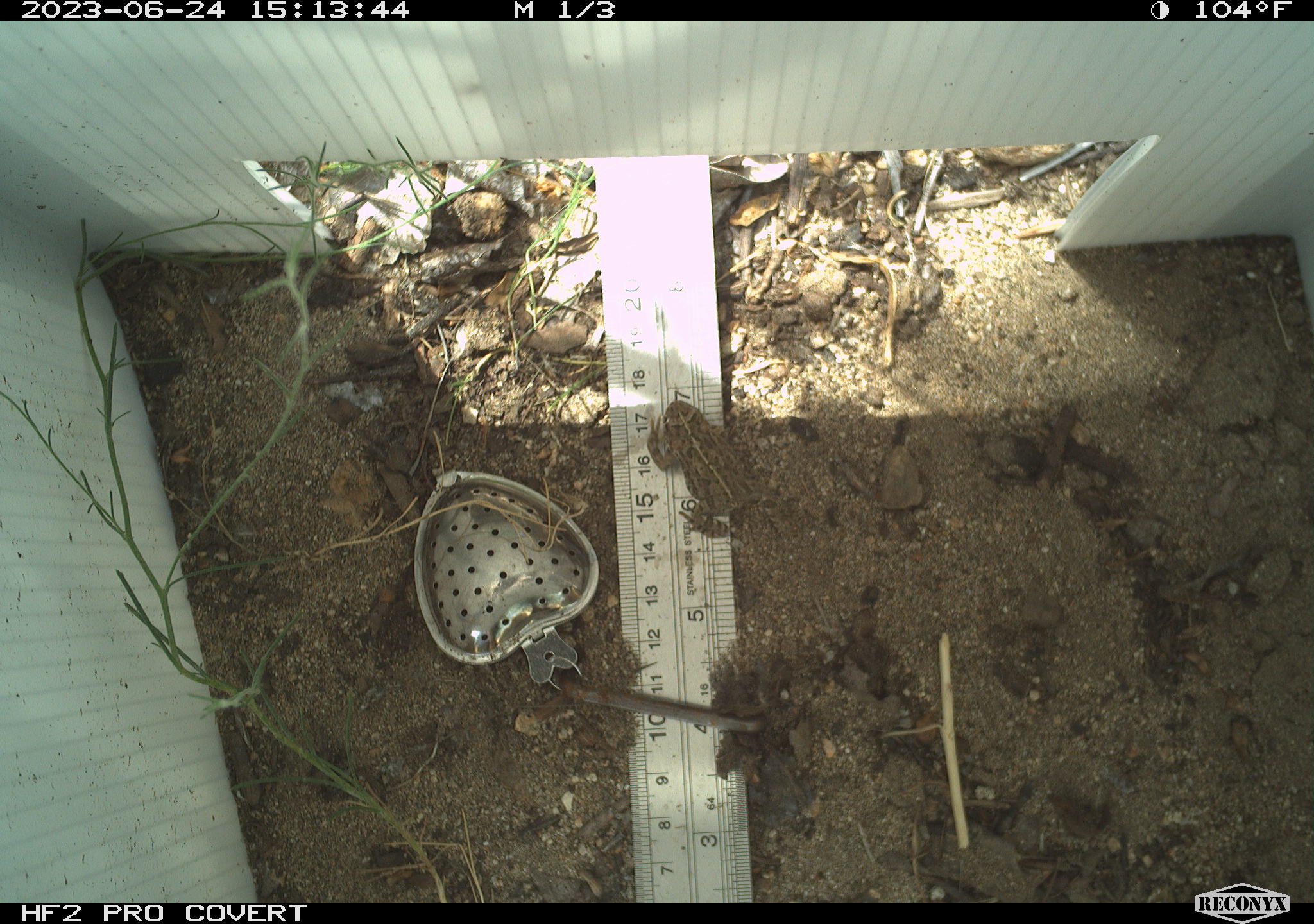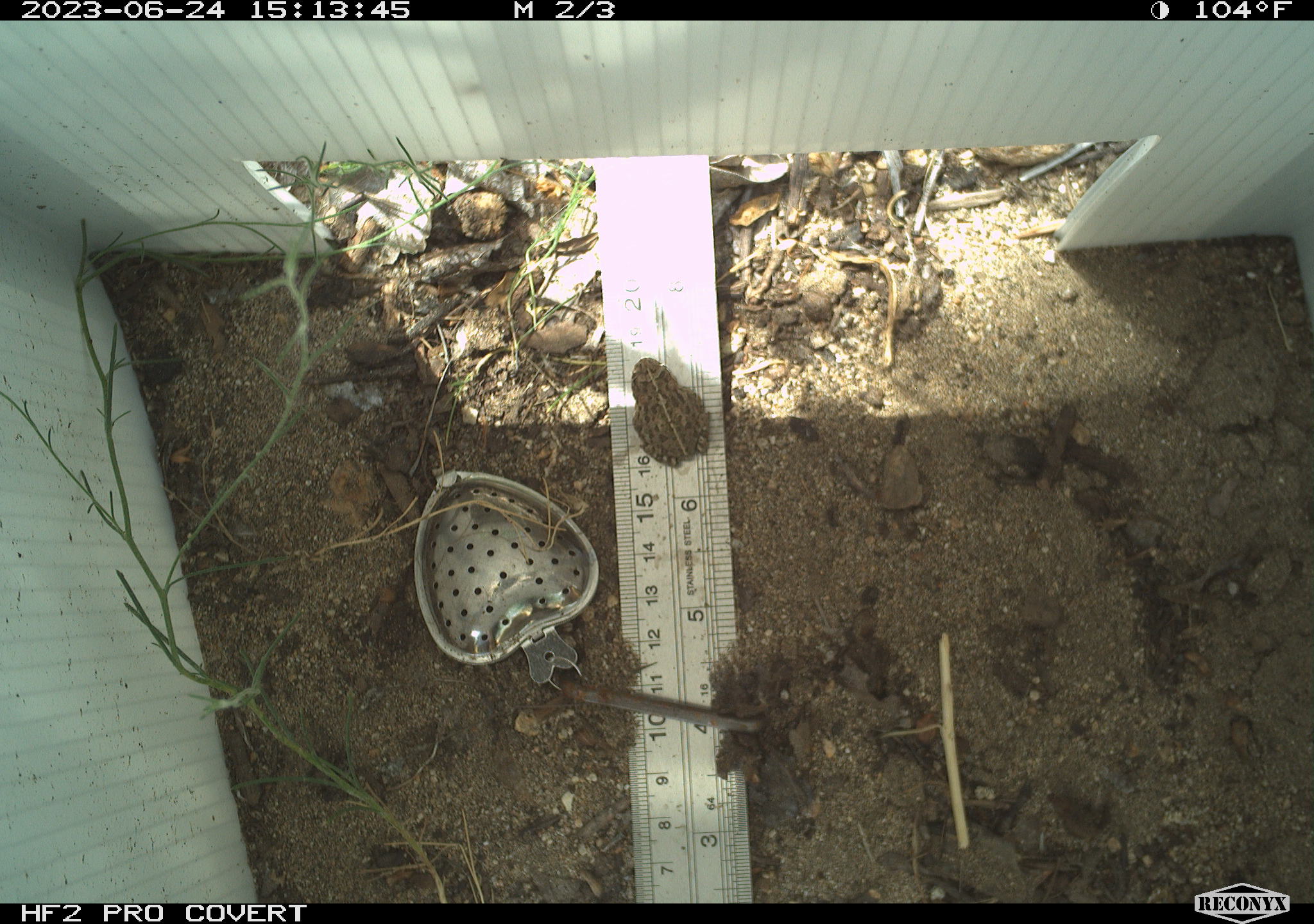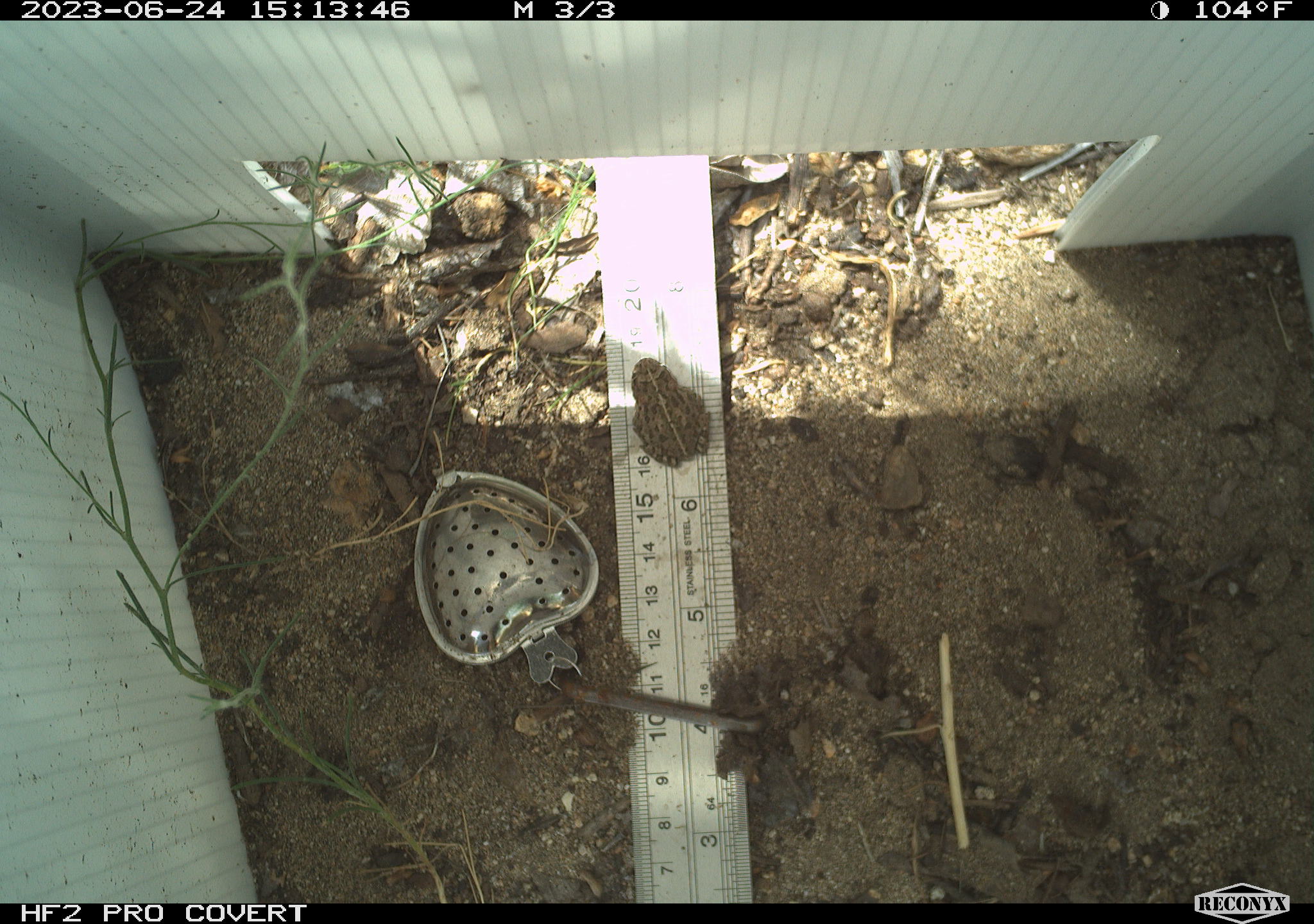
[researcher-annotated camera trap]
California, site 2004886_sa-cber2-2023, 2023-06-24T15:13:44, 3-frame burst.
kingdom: Animalia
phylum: Chordata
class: Amphibia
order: Anura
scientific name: Anura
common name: frogs